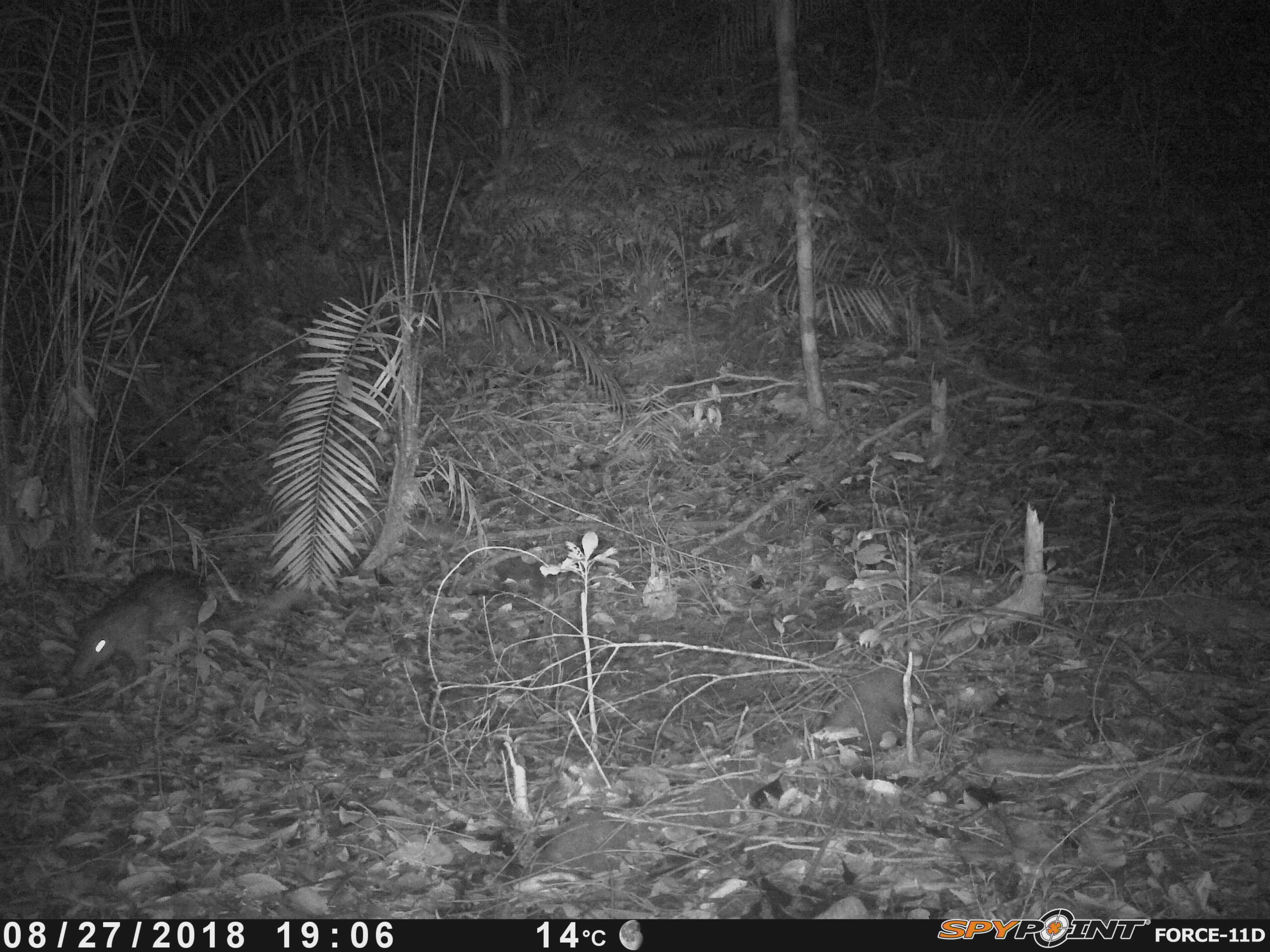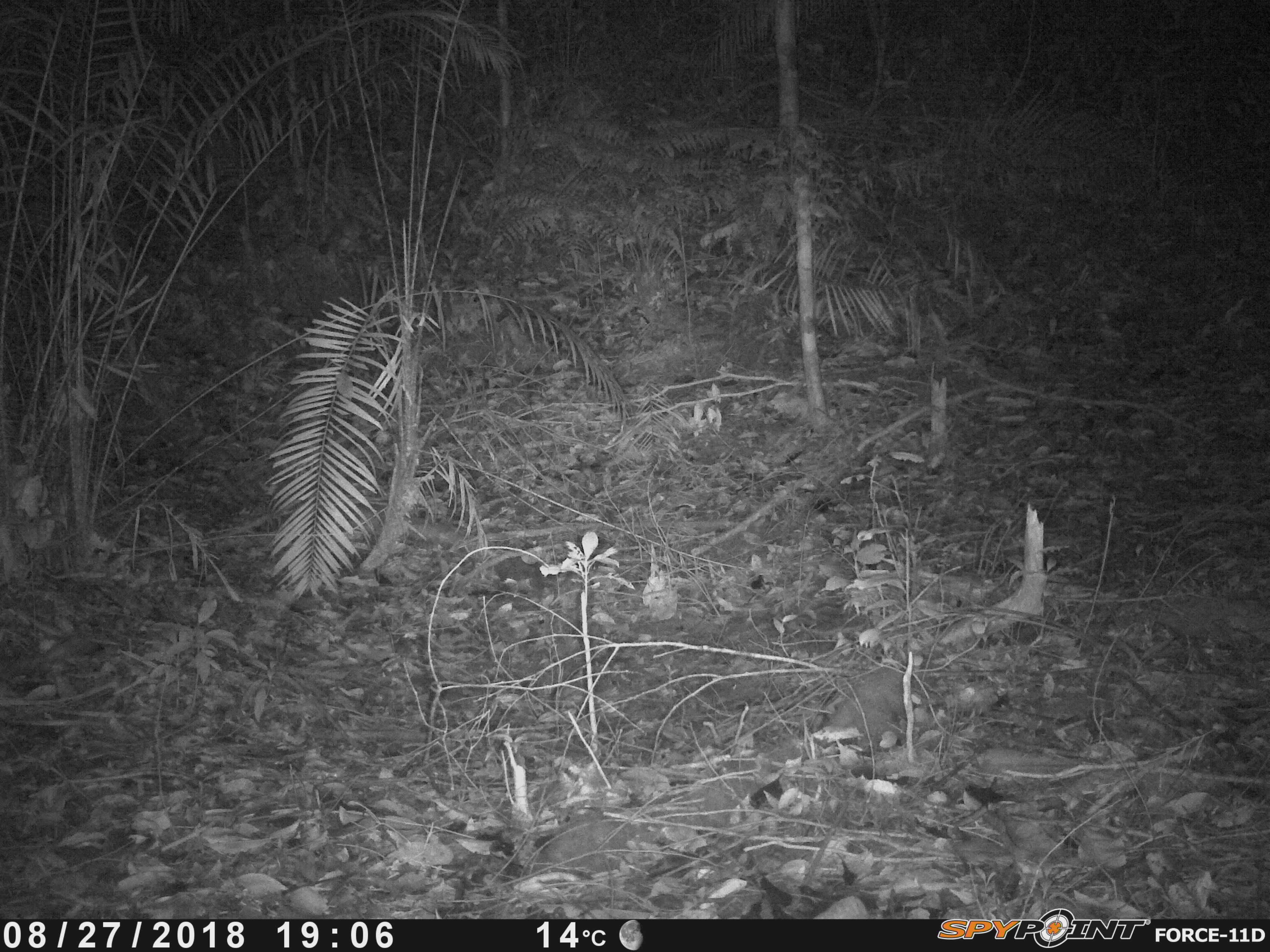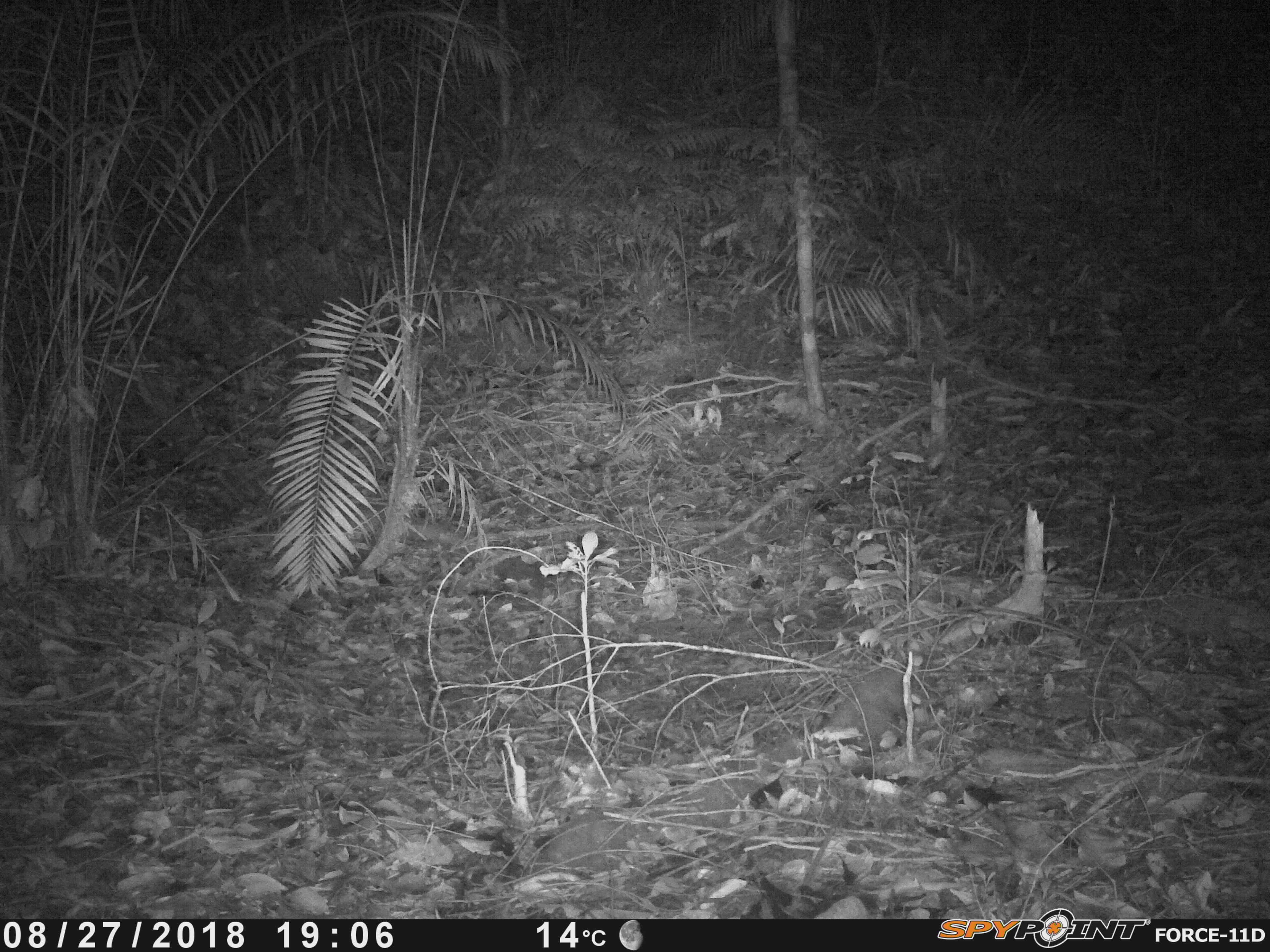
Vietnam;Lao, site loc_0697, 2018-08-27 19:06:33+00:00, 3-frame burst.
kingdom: Animalia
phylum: Chordata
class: Mammalia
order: Rodentia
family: Hystricidae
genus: Atherurus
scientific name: Atherurus macrourus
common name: asiatic brush-tailed porcupine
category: asiatic brush tailed porcupine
Asiatic brush tailed porcupine (asiatic brush-tailed porcupine) (Atherurus macrourus). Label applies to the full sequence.